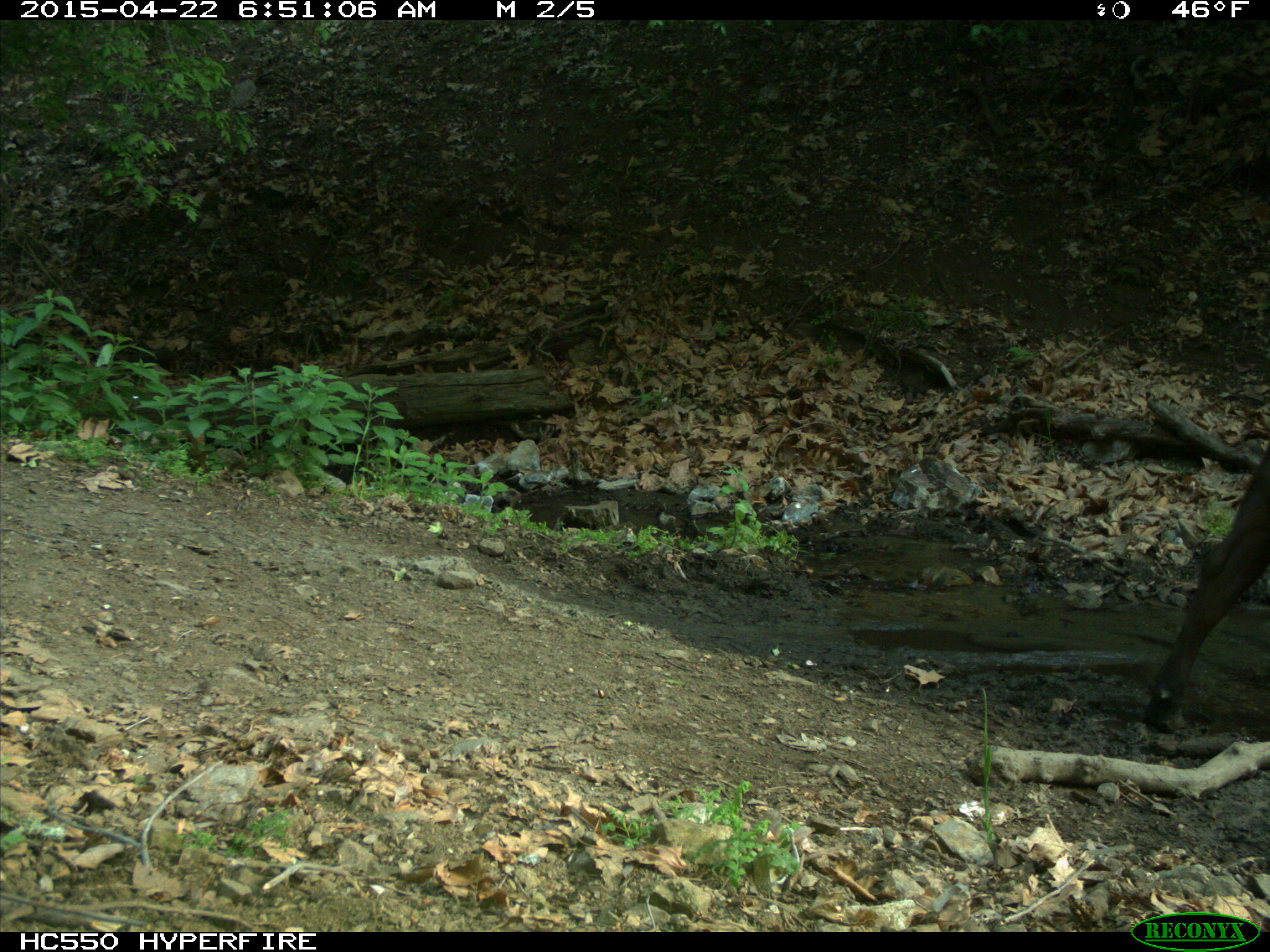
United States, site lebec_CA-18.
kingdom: Animalia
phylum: Chordata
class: Mammalia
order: Artiodactyla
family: Bovidae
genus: Bos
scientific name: Bos taurus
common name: domestic cow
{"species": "Bos taurus (domestic cow)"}